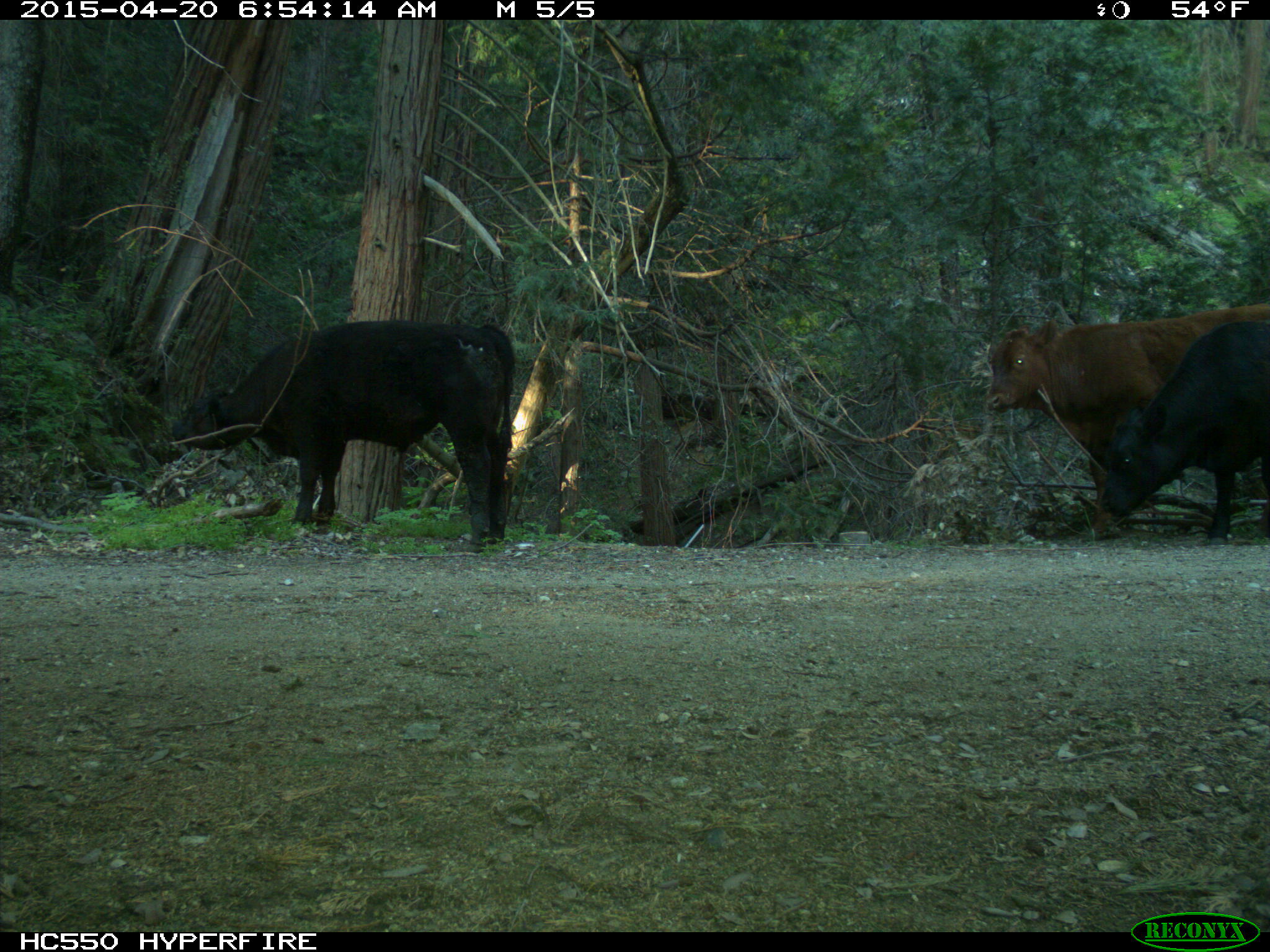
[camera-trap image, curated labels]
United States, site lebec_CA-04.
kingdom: Animalia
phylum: Chordata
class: Mammalia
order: Artiodactyla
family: Bovidae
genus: Bos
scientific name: Bos taurus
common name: domestic cow